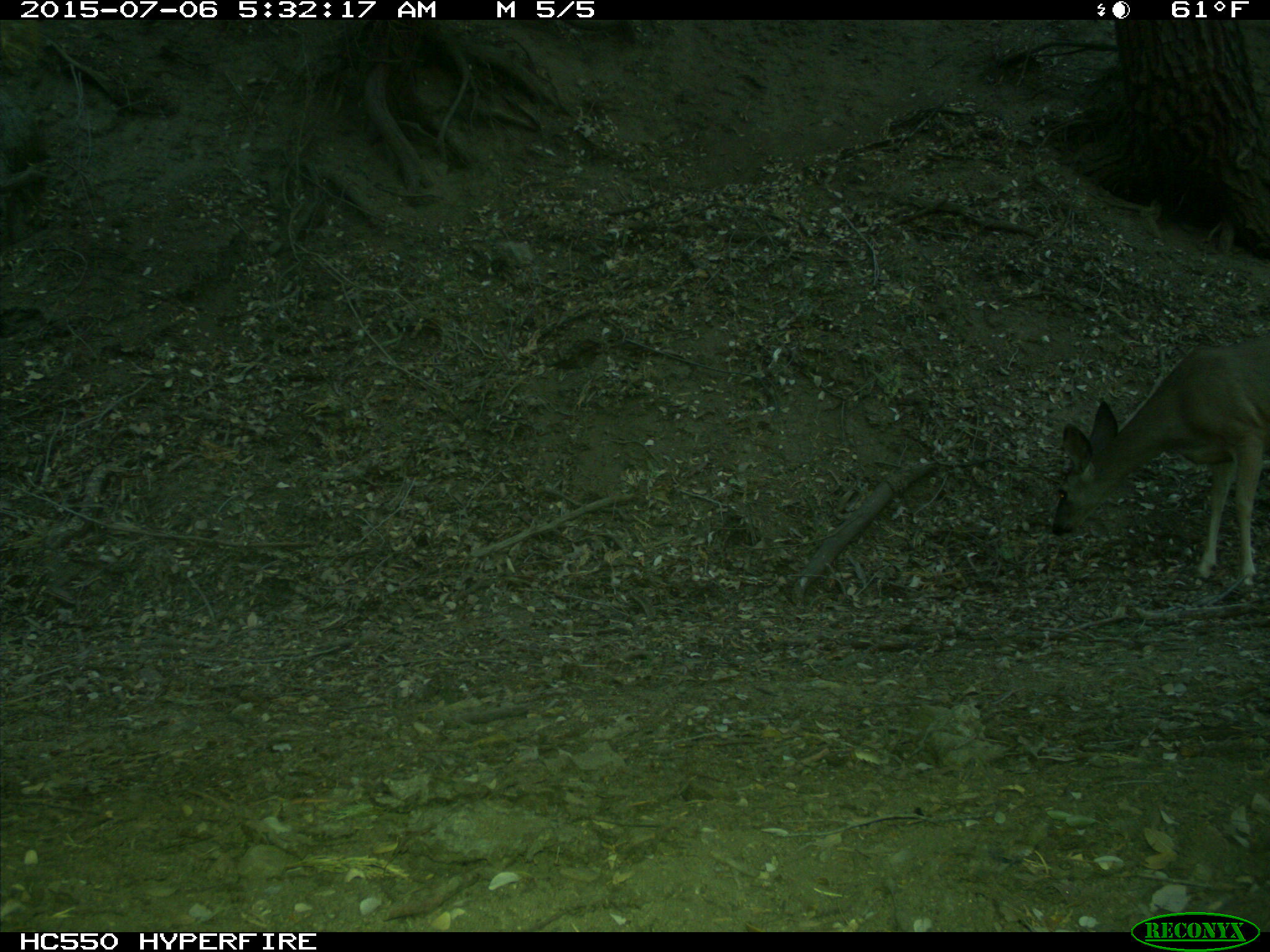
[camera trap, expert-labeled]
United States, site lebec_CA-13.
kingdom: Animalia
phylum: Chordata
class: Mammalia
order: Artiodactyla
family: Cervidae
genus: Odocoileus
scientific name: Odocoileus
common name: deer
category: unidentified deer